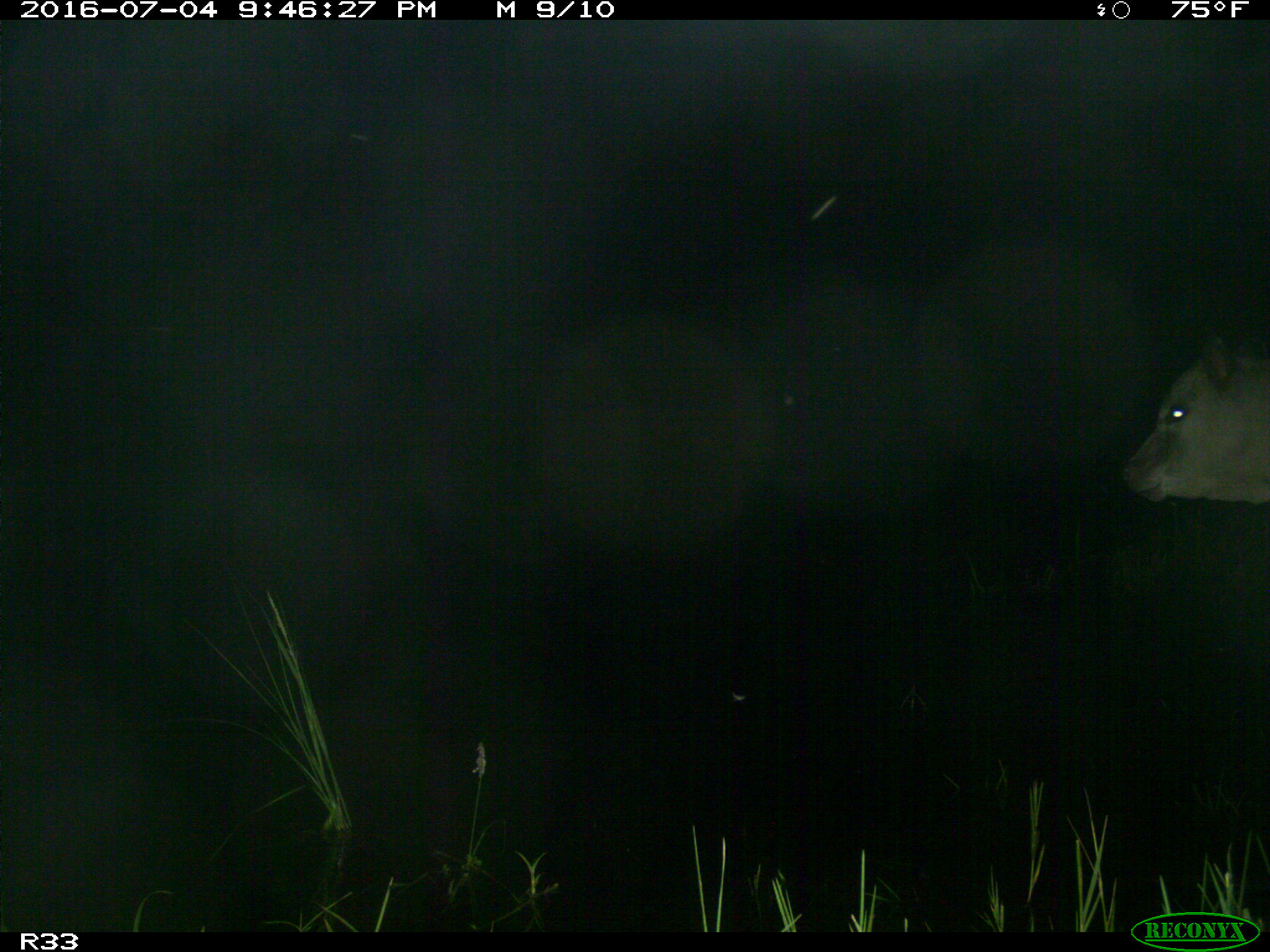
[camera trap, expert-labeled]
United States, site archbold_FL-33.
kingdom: Animalia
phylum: Chordata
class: Mammalia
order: Artiodactyla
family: Bovidae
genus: Bos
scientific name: Bos taurus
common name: domestic cow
Bos taurus (domestic cow).